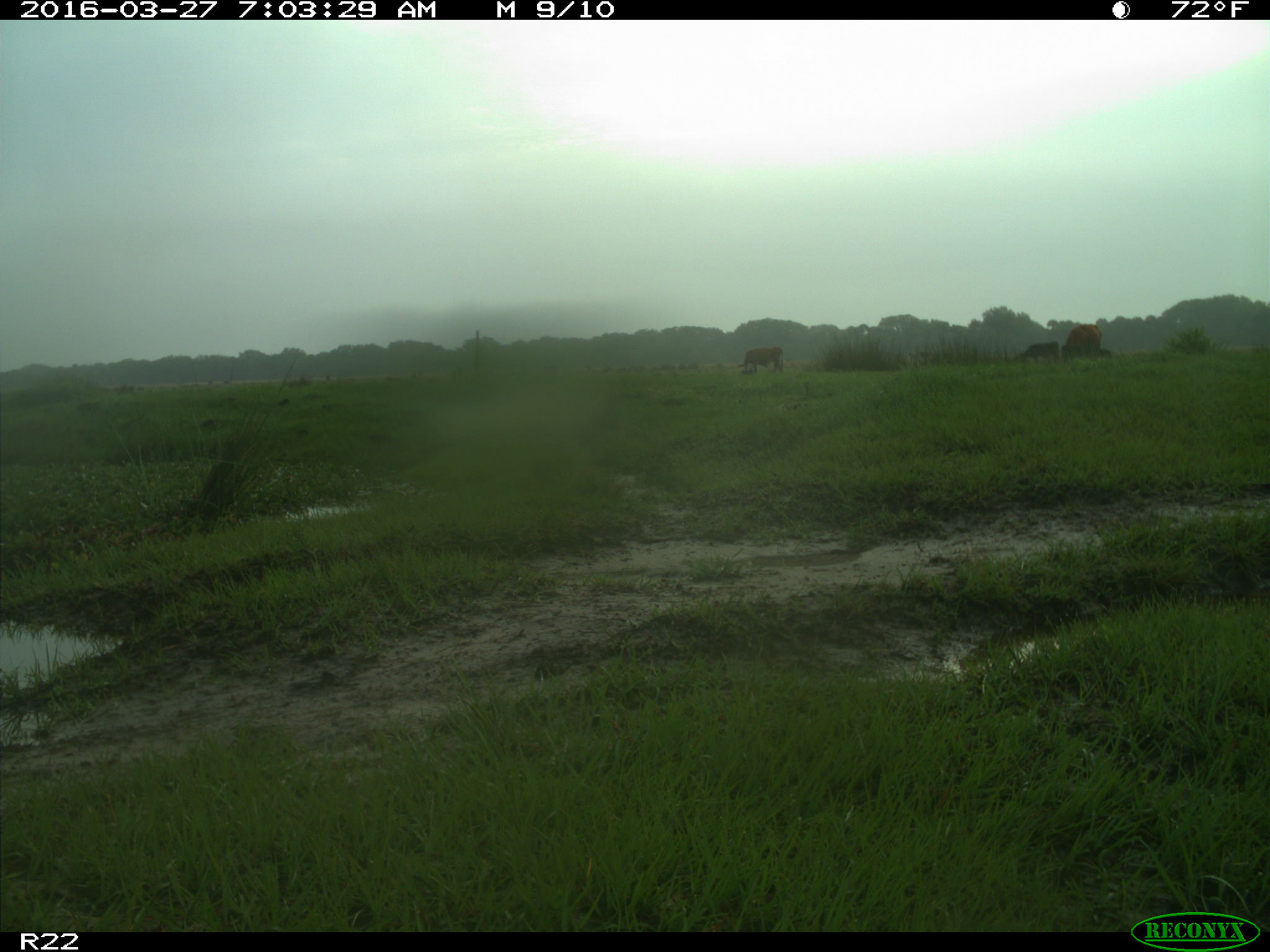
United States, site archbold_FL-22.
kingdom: Animalia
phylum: Chordata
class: Mammalia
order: Artiodactyla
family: Bovidae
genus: Bos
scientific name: Bos taurus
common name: domestic cow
Bos taurus (domestic cow).